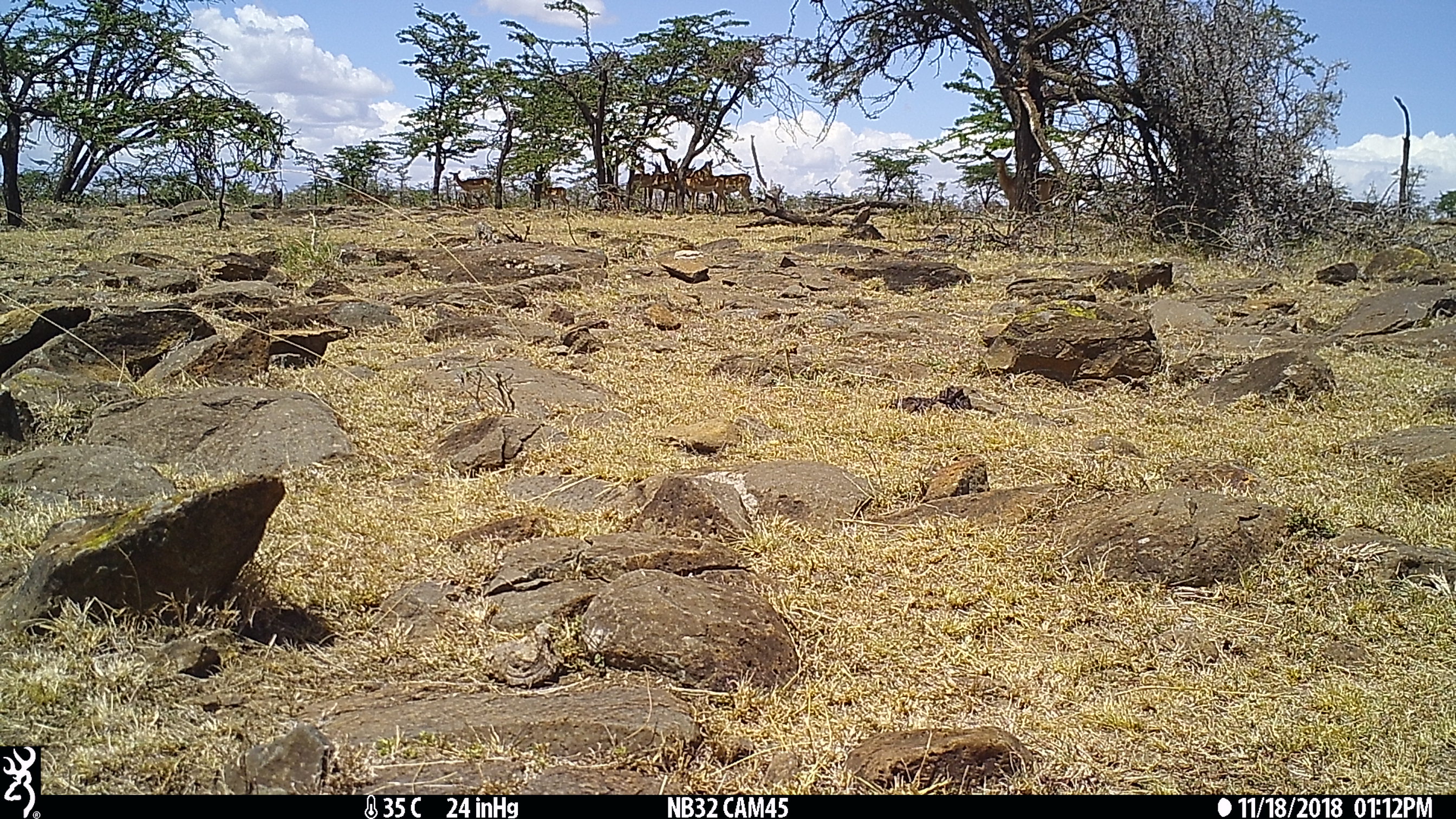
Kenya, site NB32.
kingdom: Animalia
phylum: Chordata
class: Mammalia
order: Artiodactyla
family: Bovidae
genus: Aepyceros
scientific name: Aepyceros melampus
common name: impala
Impala (Aepyceros melampus).